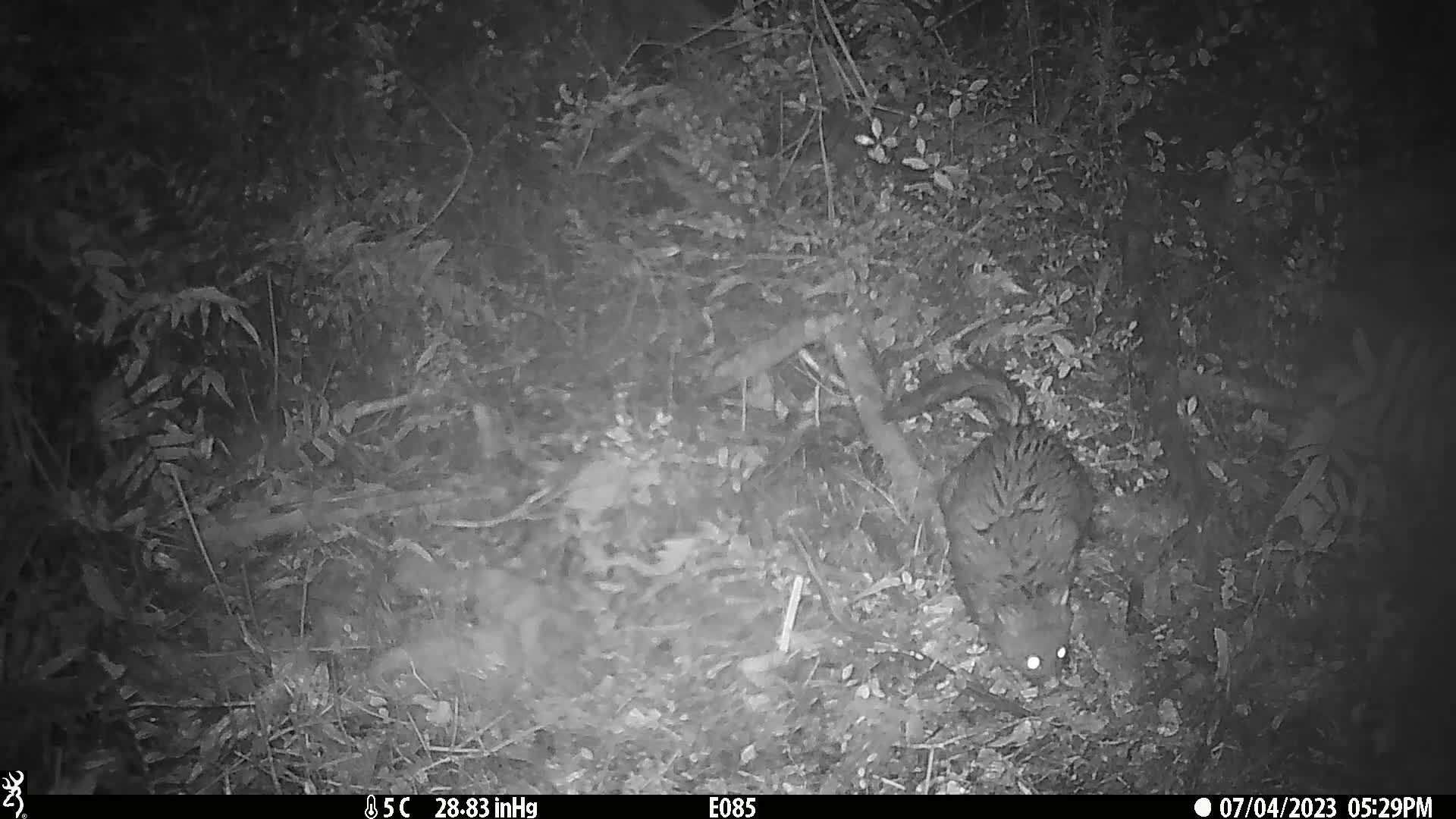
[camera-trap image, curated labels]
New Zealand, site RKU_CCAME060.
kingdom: Animalia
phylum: Chordata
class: Mammalia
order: Diprotodontia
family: Phalangeridae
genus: Trichosurus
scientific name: Trichosurus vulpecula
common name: common brushtail possum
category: possum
Possum (common brushtail possum) (Trichosurus vulpecula).